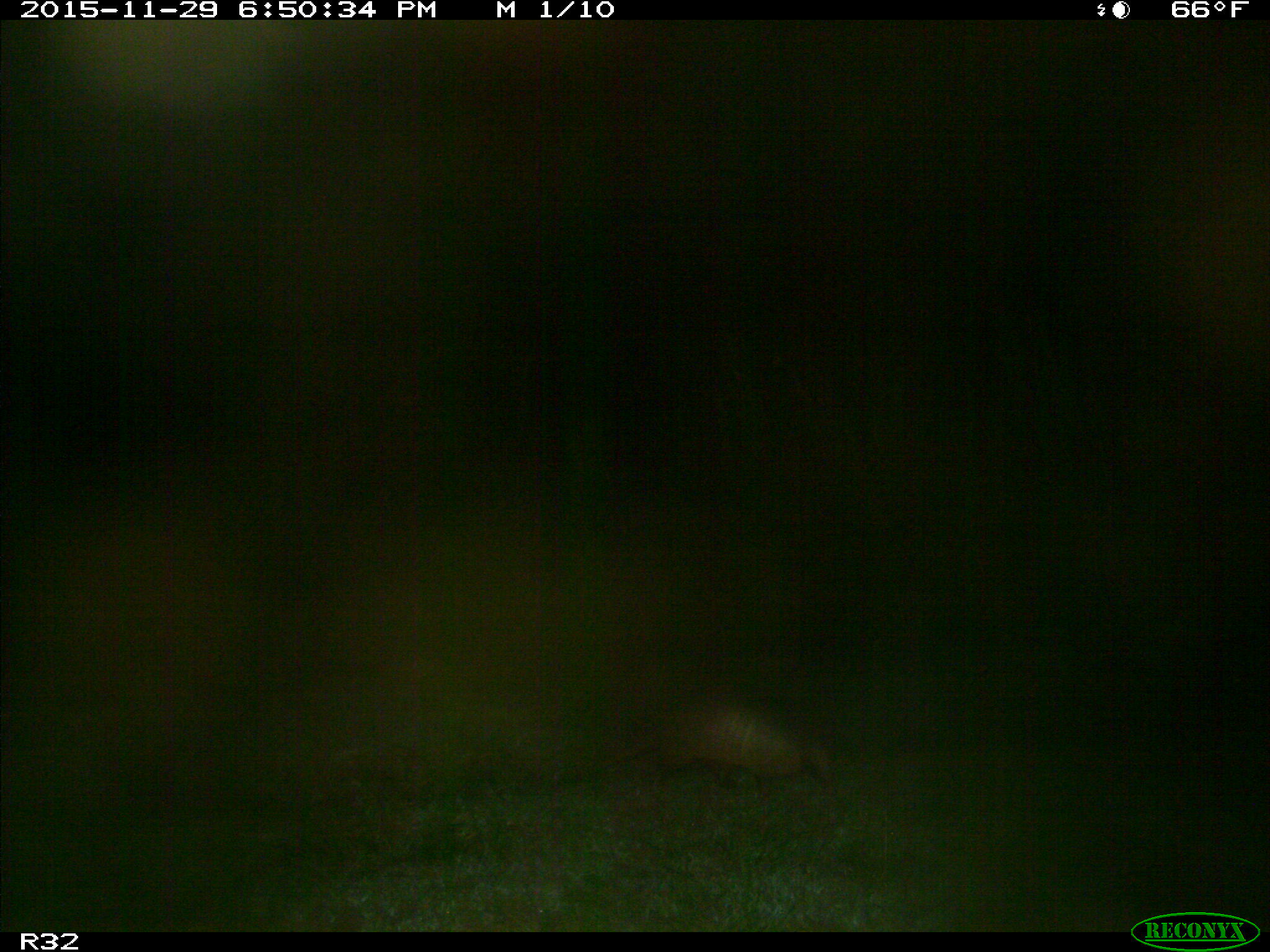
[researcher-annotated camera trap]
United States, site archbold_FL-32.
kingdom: Animalia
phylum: Chordata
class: Mammalia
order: Cingulata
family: Dasypodidae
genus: Dasypus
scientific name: Dasypus novemcinctus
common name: nine-banded armadillo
Dasypus novemcinctus (nine-banded armadillo).